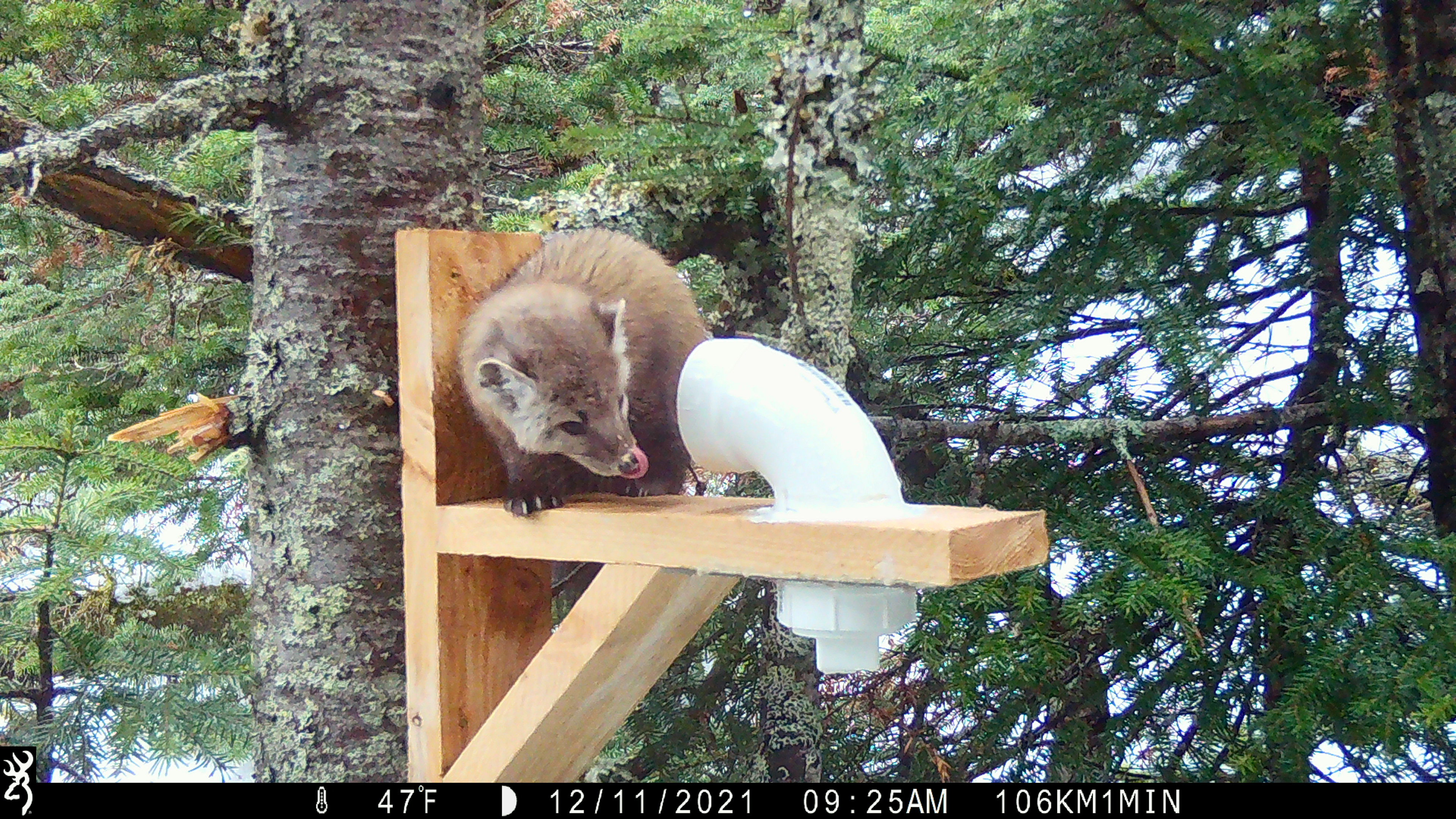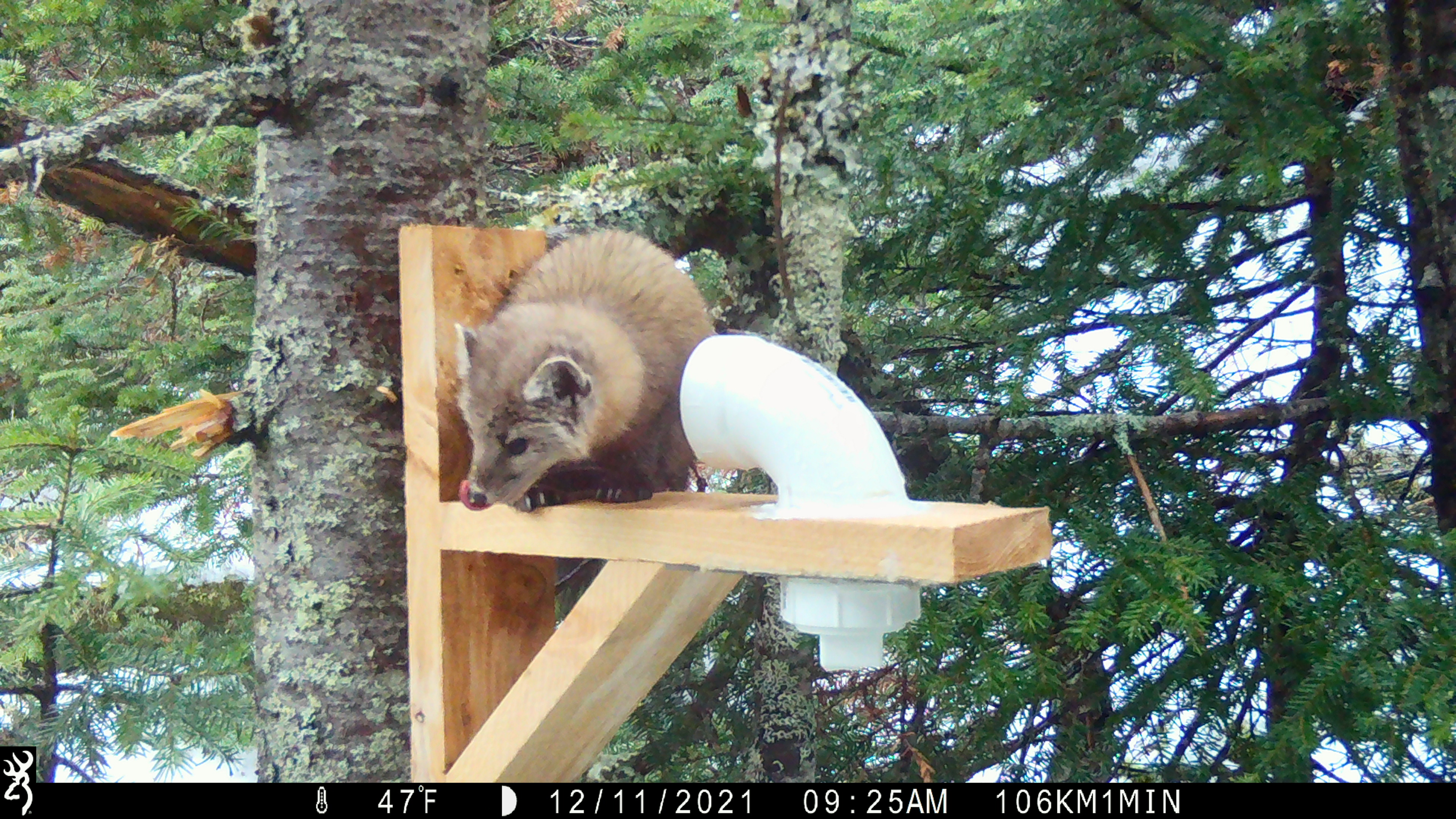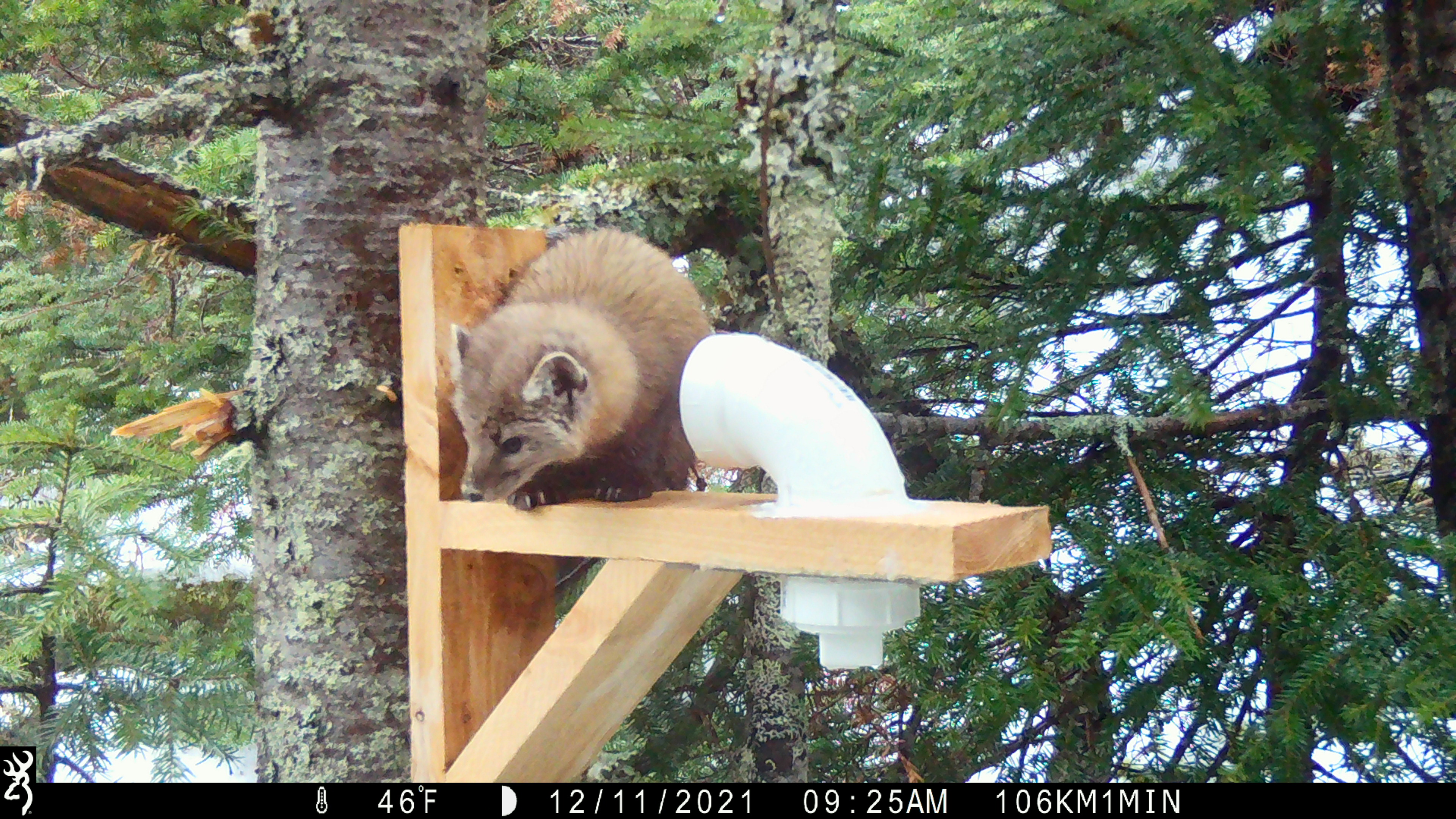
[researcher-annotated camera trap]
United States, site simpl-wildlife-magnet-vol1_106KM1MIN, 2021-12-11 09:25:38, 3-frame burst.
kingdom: Animalia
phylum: Chordata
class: Mammalia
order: Carnivora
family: Mustelidae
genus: Martes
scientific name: Martes americana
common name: american marten